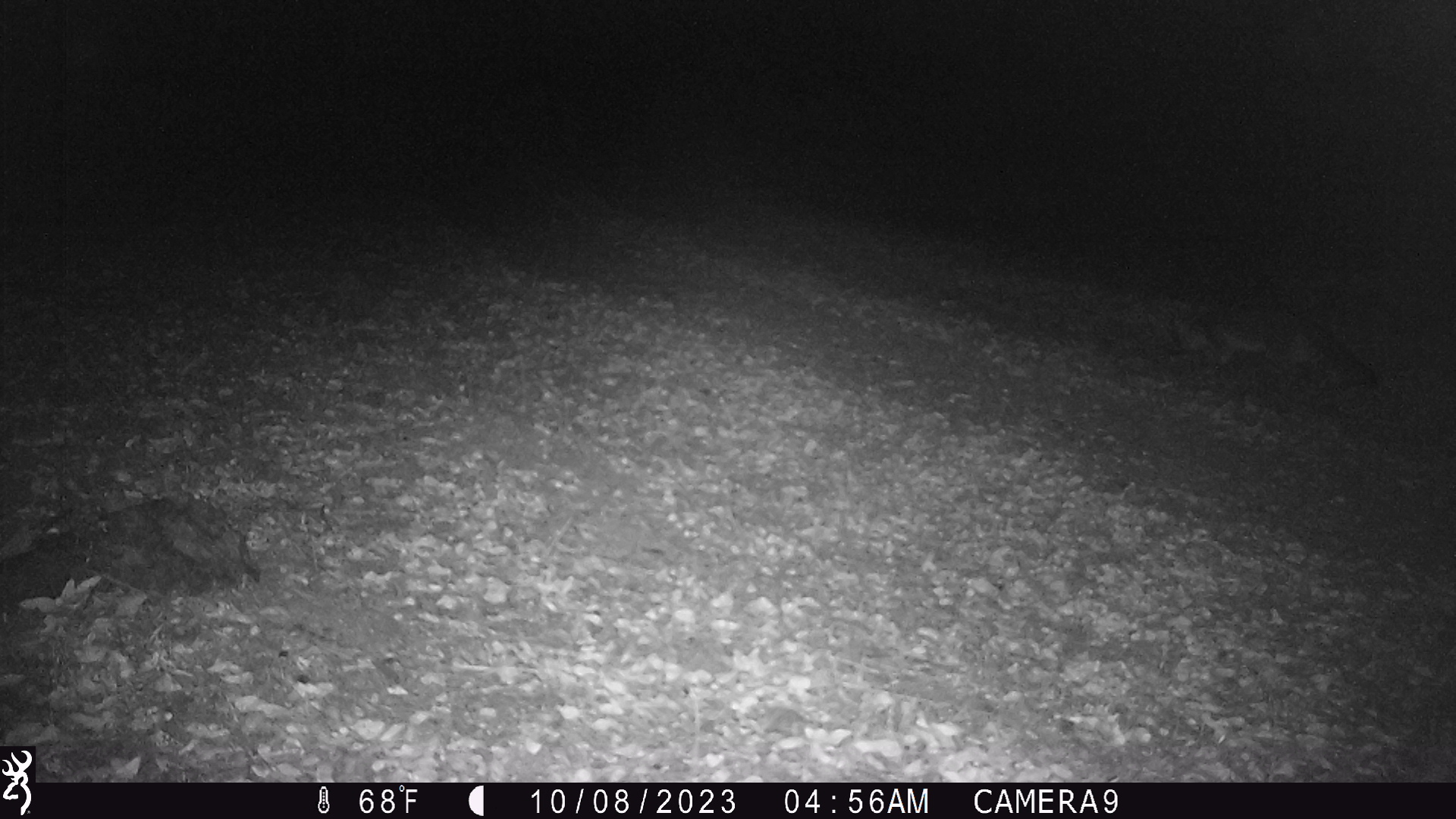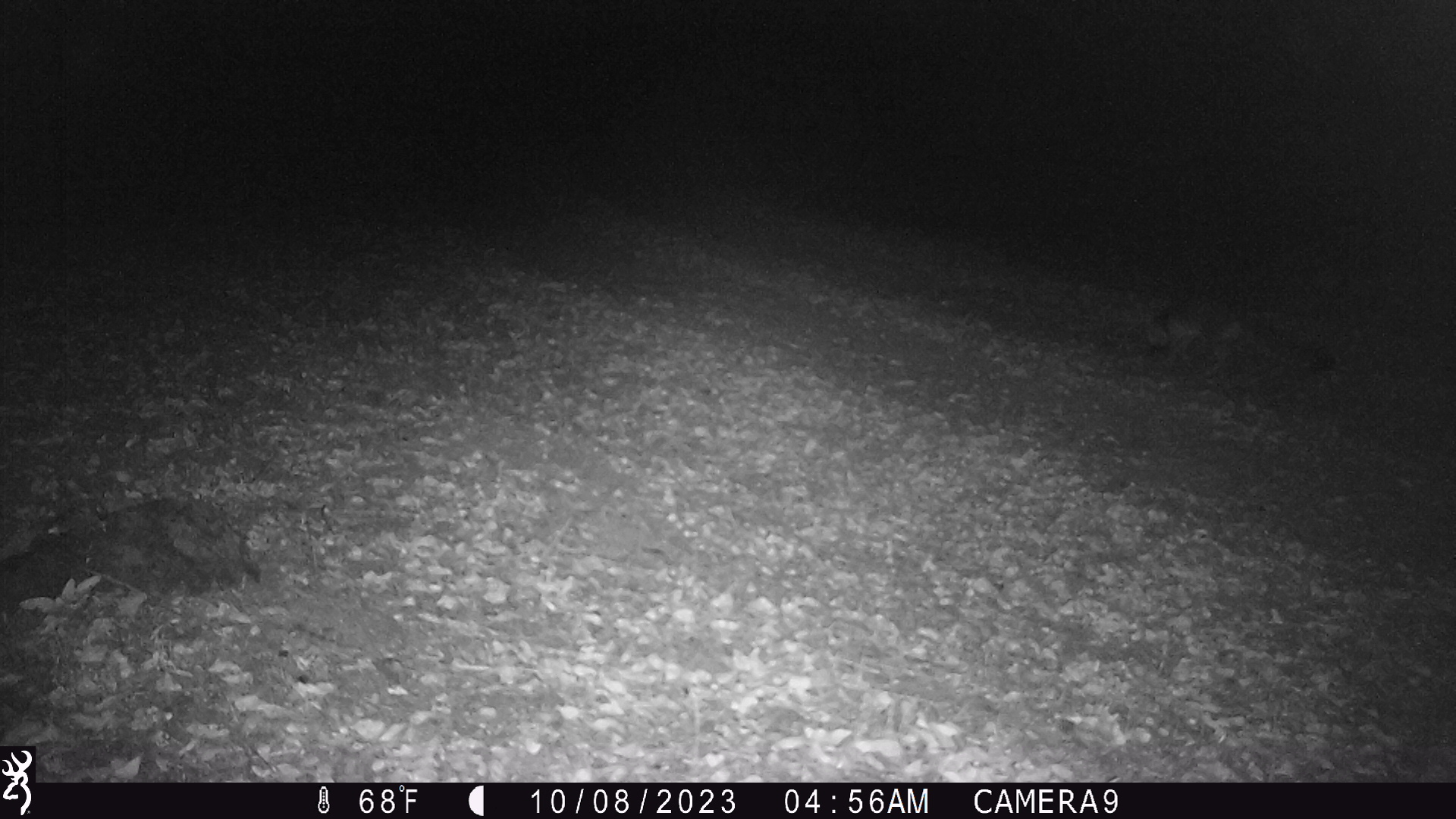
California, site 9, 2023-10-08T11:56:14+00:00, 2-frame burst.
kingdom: Animalia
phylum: Chordata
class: Mammalia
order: Carnivora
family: Canidae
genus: Urocyon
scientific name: Urocyon cinereoargenteus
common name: gray fox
Gray fox (Urocyon cinereoargenteus).